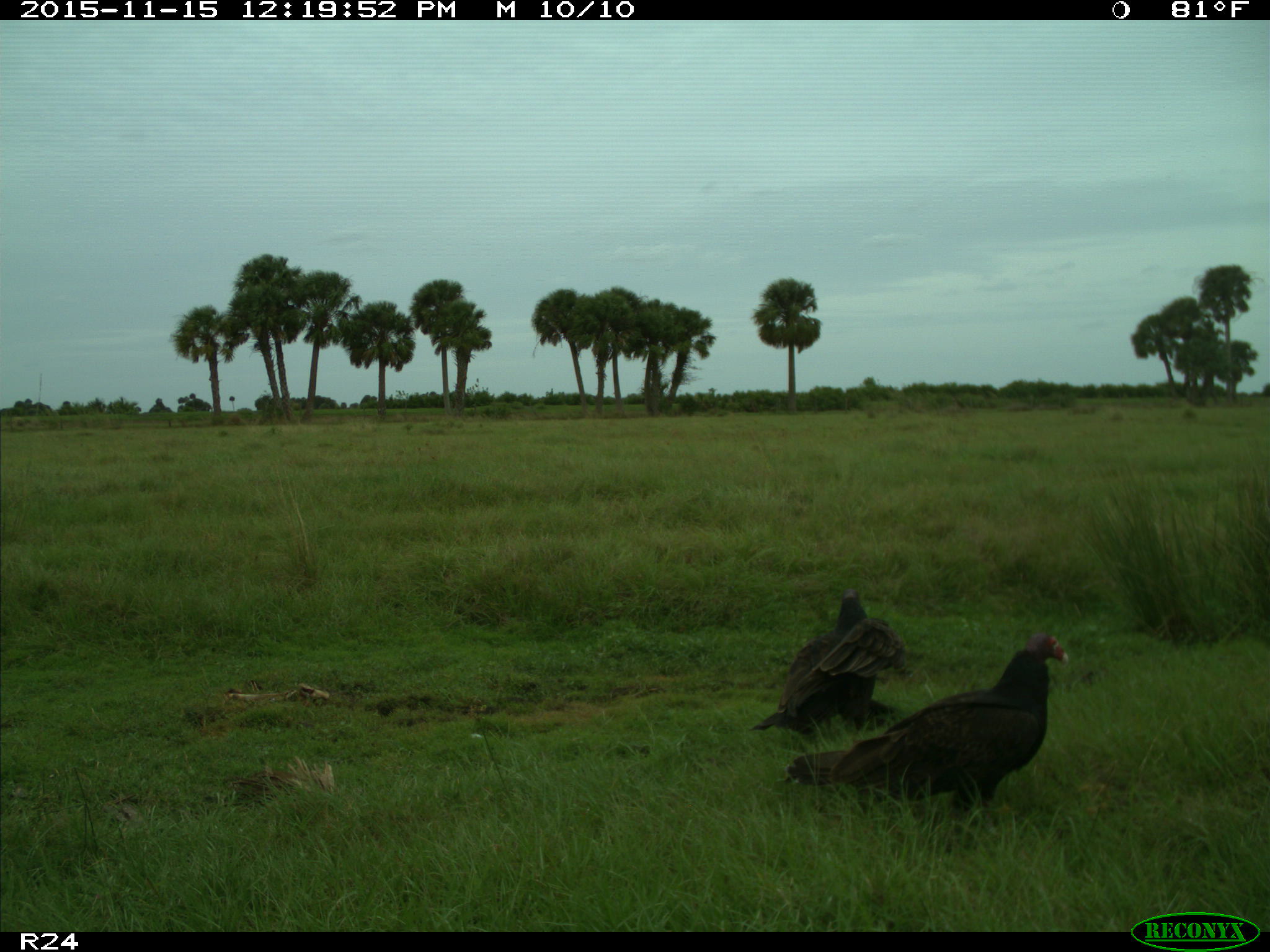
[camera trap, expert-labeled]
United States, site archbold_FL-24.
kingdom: Animalia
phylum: Chordata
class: Aves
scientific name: Aves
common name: birds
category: unidentified bird